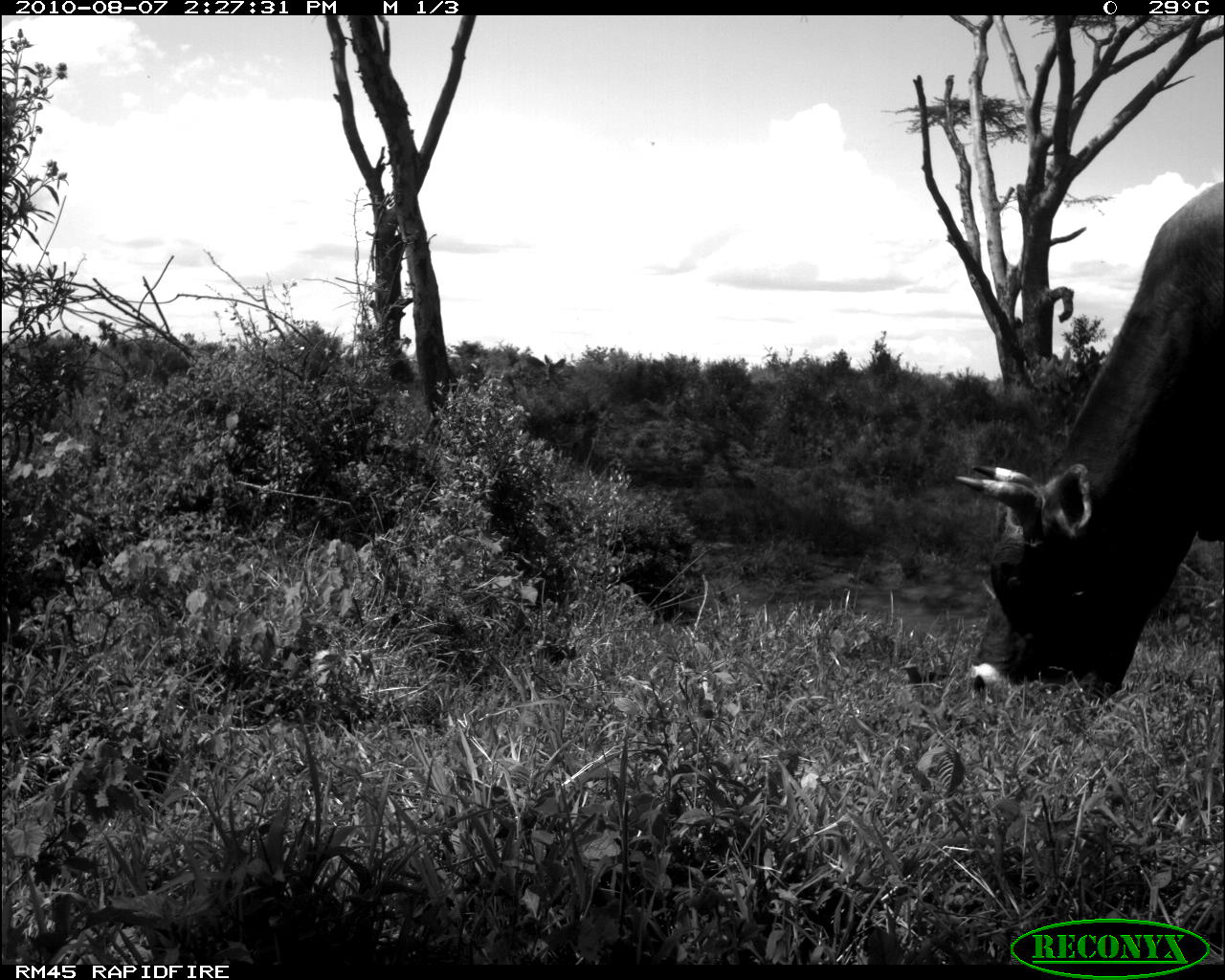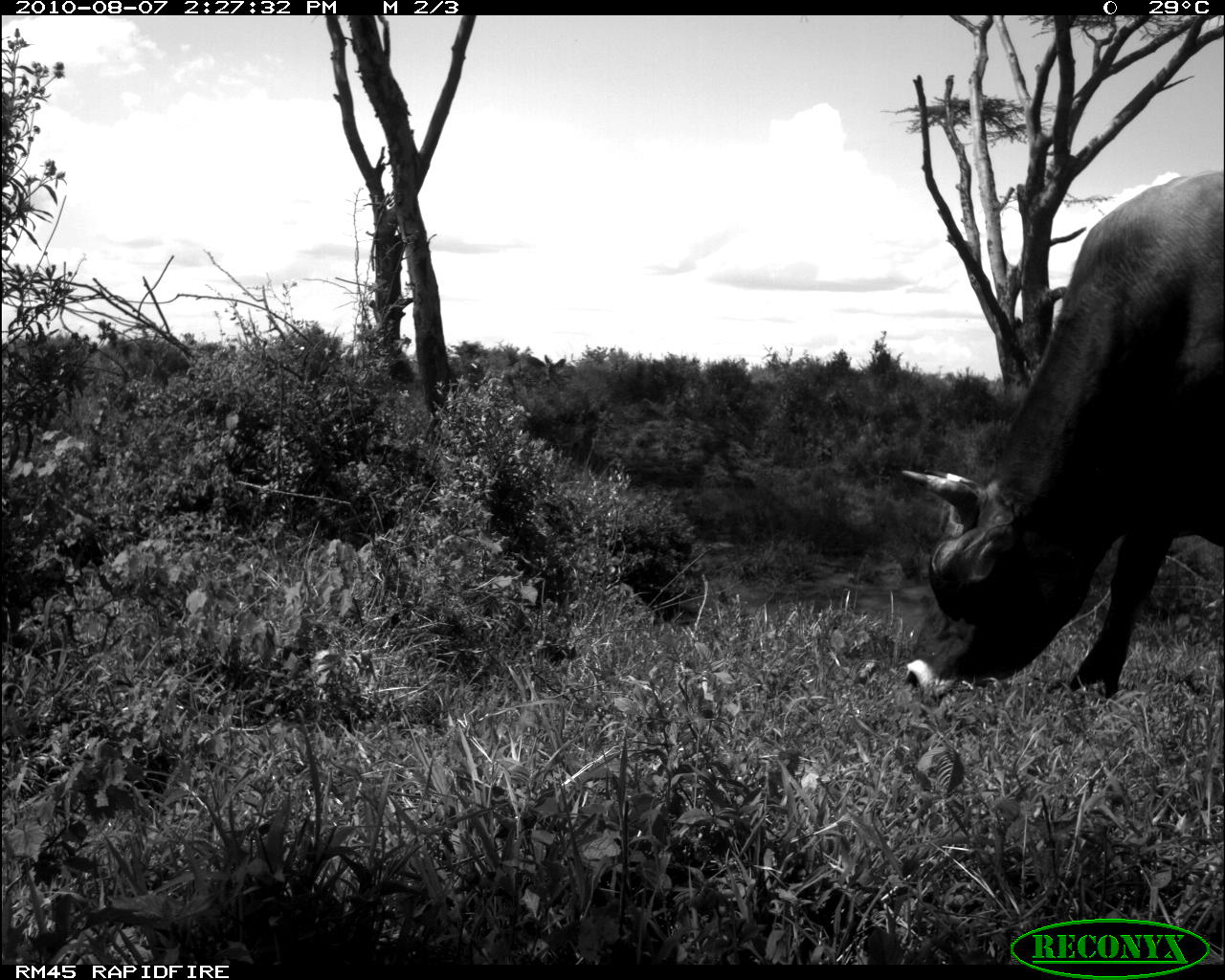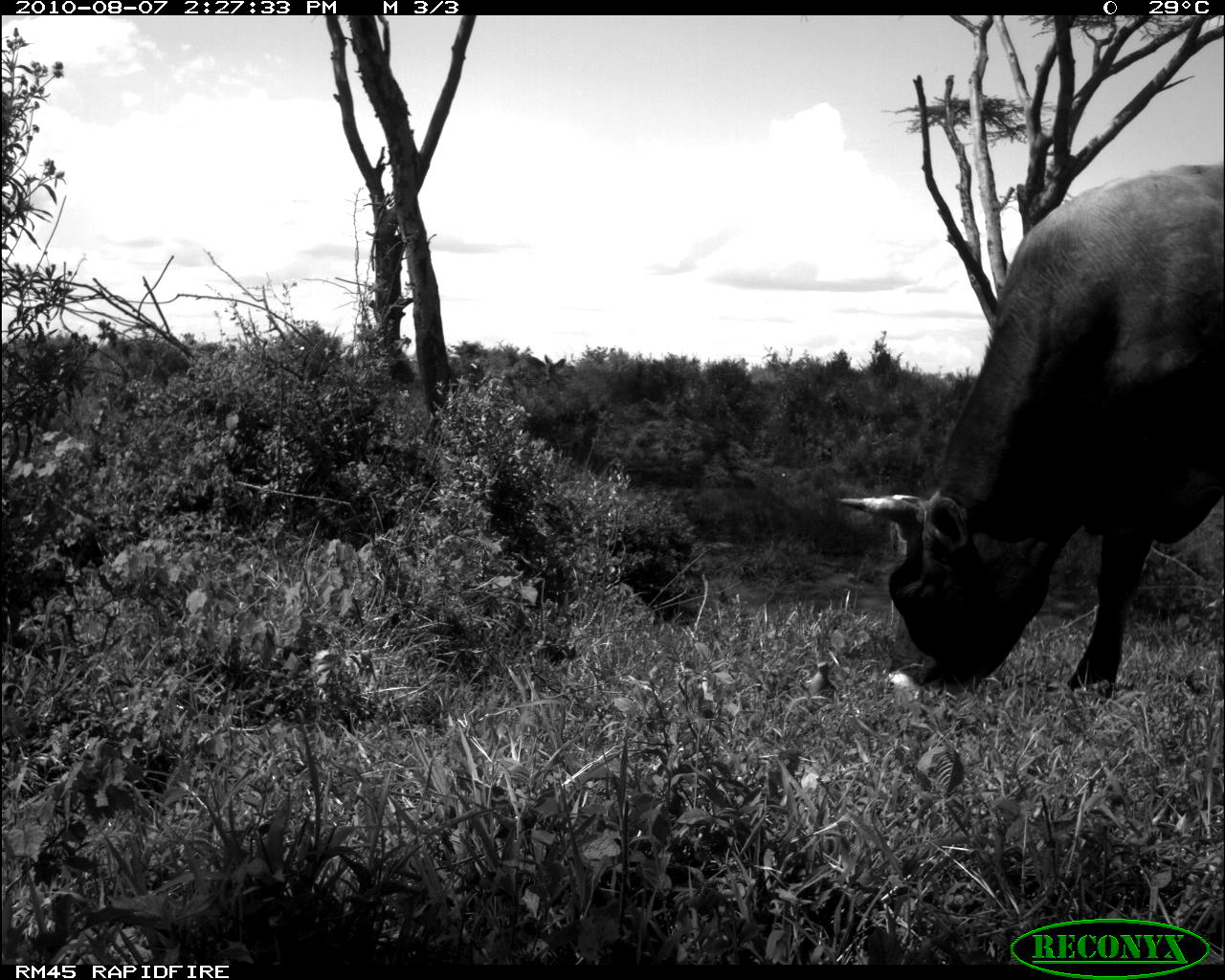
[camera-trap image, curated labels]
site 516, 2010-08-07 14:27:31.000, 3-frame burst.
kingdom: Animalia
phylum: Chordata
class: Mammalia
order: Artiodactyla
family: Bovidae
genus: Bos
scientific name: Bos taurus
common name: domestic cattle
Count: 1.